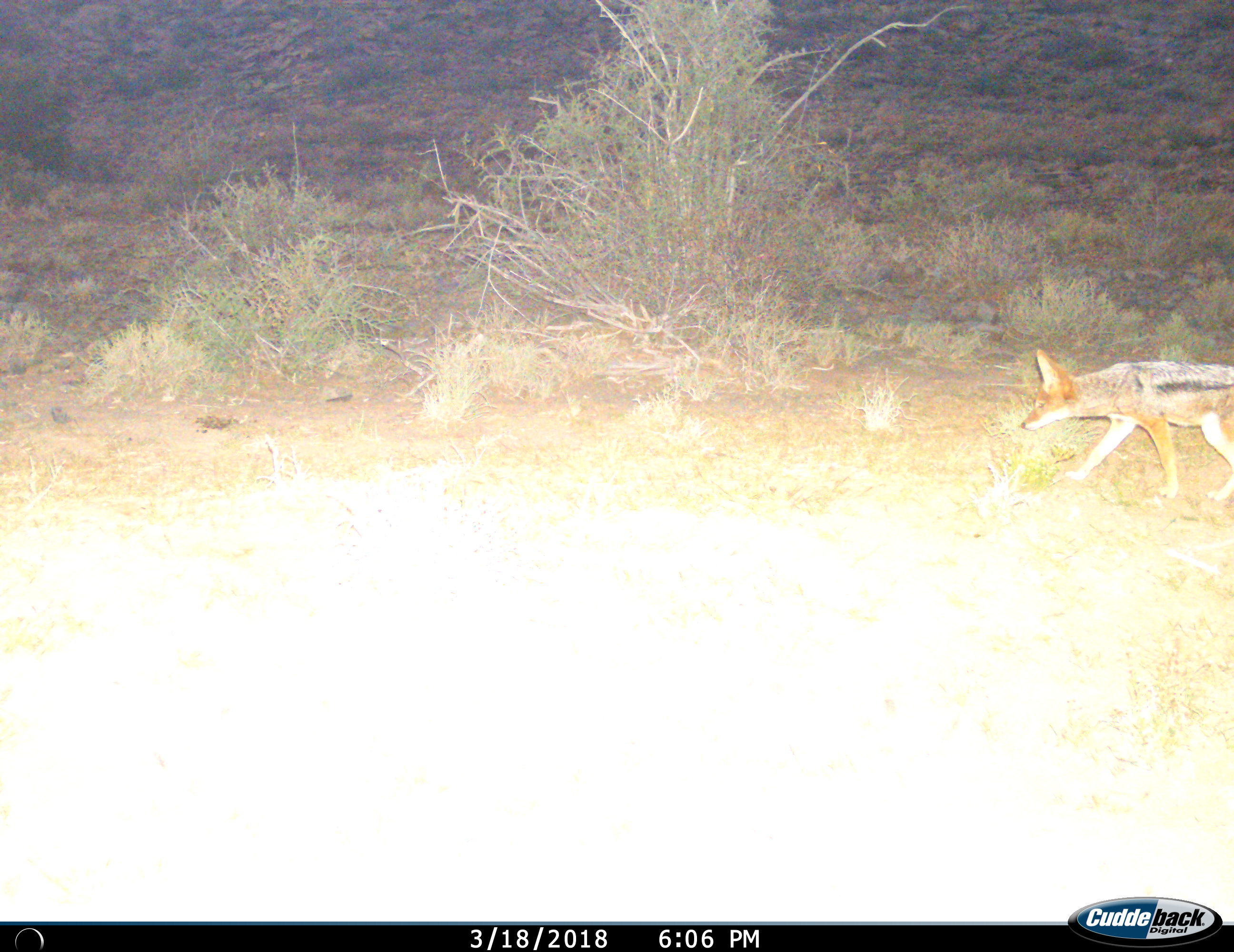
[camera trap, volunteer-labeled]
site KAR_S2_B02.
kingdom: Animalia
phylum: Chordata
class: Mammalia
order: Carnivora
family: Canidae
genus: Lupulella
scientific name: Lupulella mesomelas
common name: black-backed jackal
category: jackalblackbacked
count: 1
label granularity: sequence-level